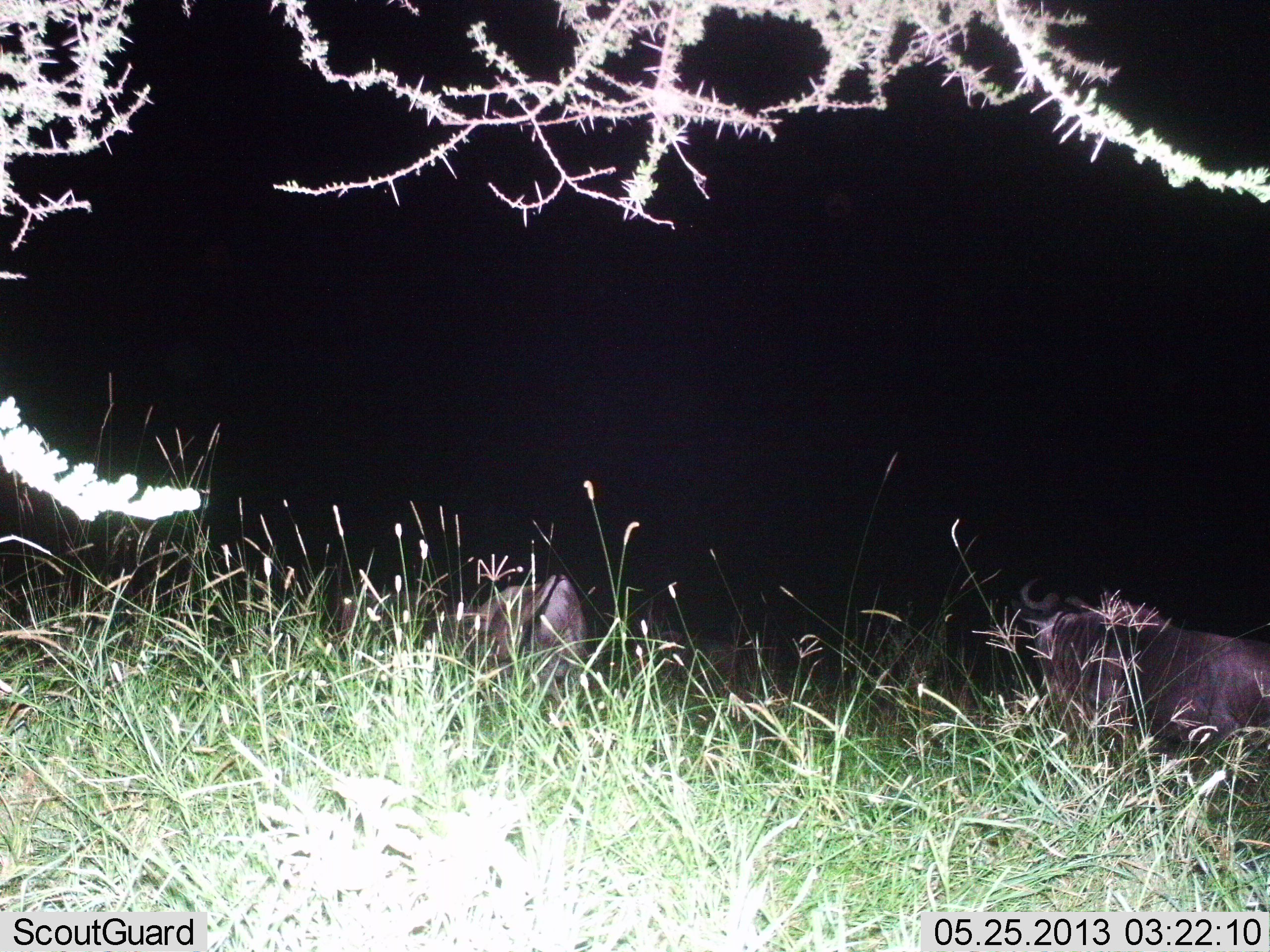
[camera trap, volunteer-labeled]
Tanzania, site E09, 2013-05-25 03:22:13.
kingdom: Animalia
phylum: Chordata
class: Mammalia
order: Artiodactyla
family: Bovidae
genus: Connochaetes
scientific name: Connochaetes taurinus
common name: blue wildebeest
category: wildebeest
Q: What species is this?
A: Wildebeest (blue wildebeest) (Connochaetes taurinus).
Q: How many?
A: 2.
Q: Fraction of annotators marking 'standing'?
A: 60%.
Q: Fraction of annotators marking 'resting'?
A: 20%.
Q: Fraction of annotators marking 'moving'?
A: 10%.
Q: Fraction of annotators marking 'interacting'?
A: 0%.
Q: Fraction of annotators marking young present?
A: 0%.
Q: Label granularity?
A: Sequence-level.